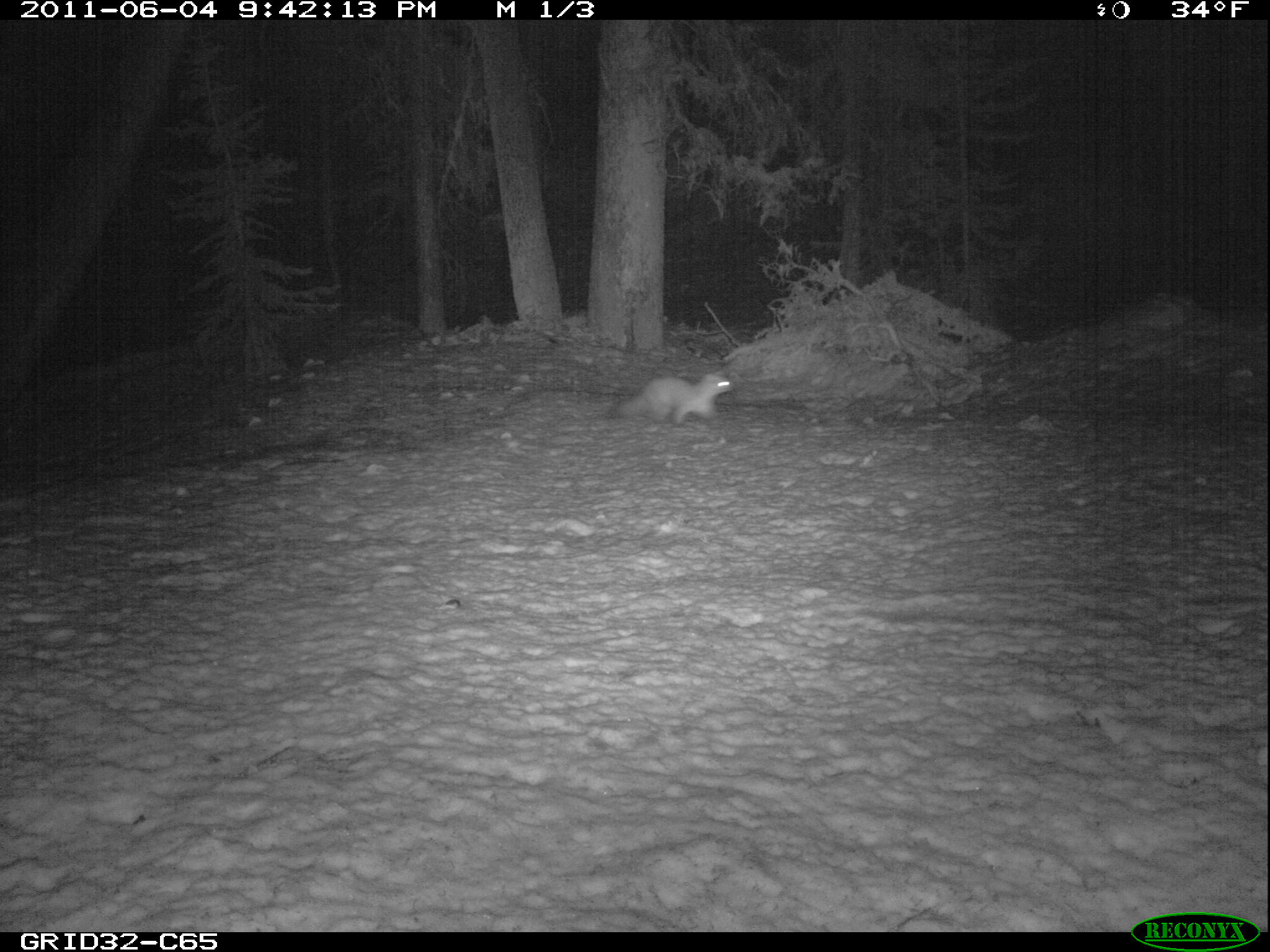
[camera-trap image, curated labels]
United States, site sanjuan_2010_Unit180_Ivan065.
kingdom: Animalia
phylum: Chordata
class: Mammalia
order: Carnivora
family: Mustelidae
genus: Martes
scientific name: Martes americana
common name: american marten